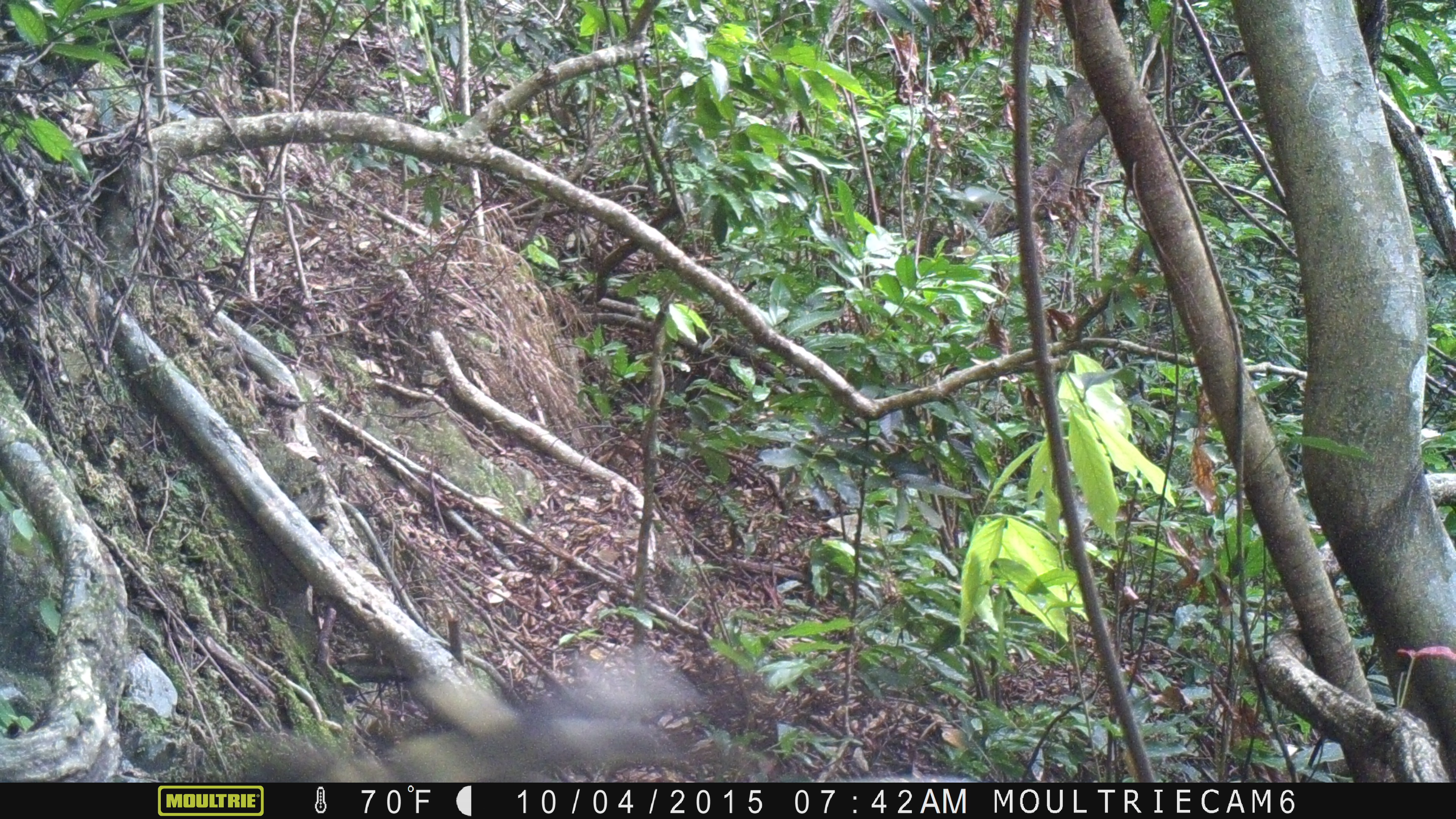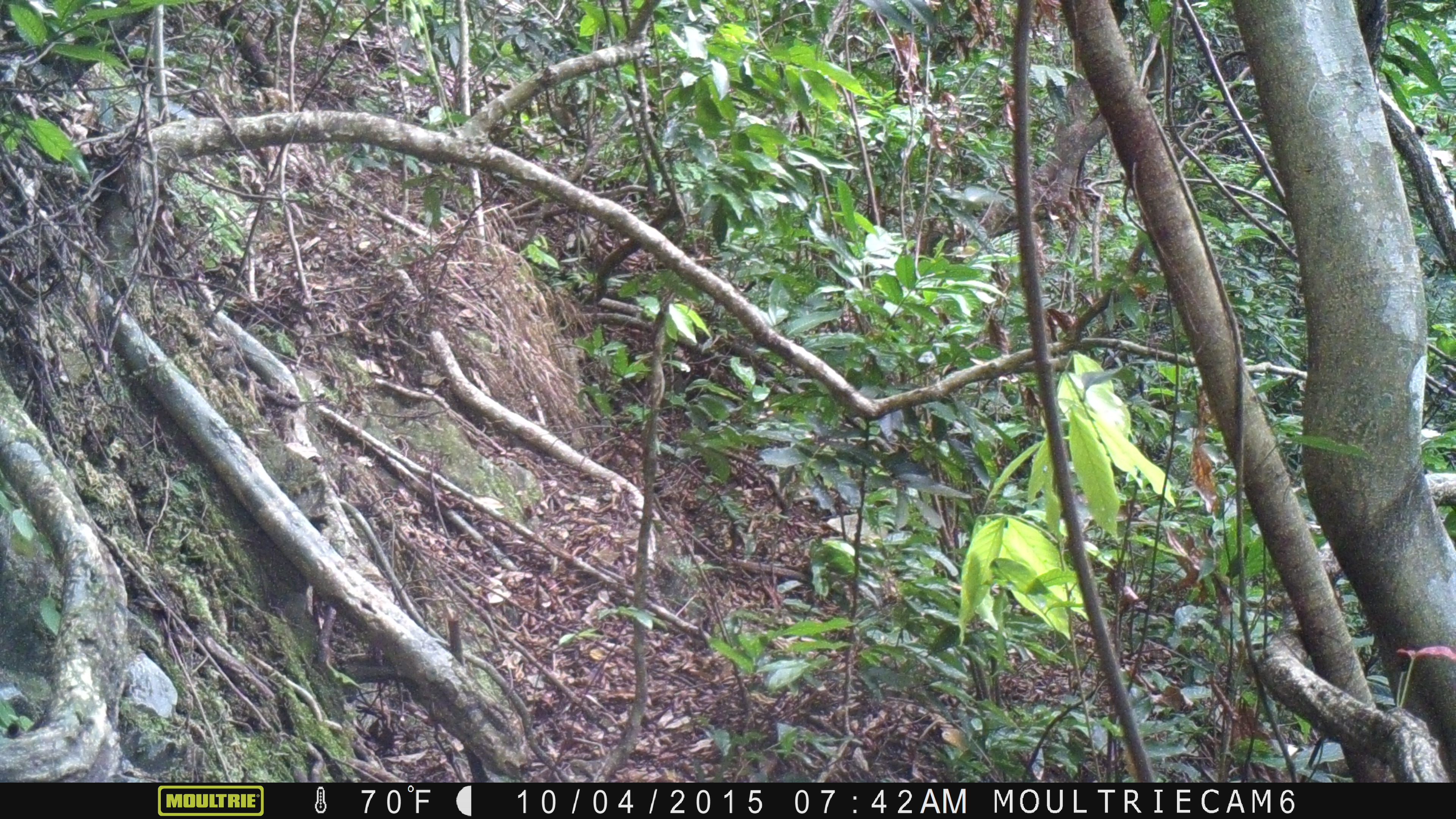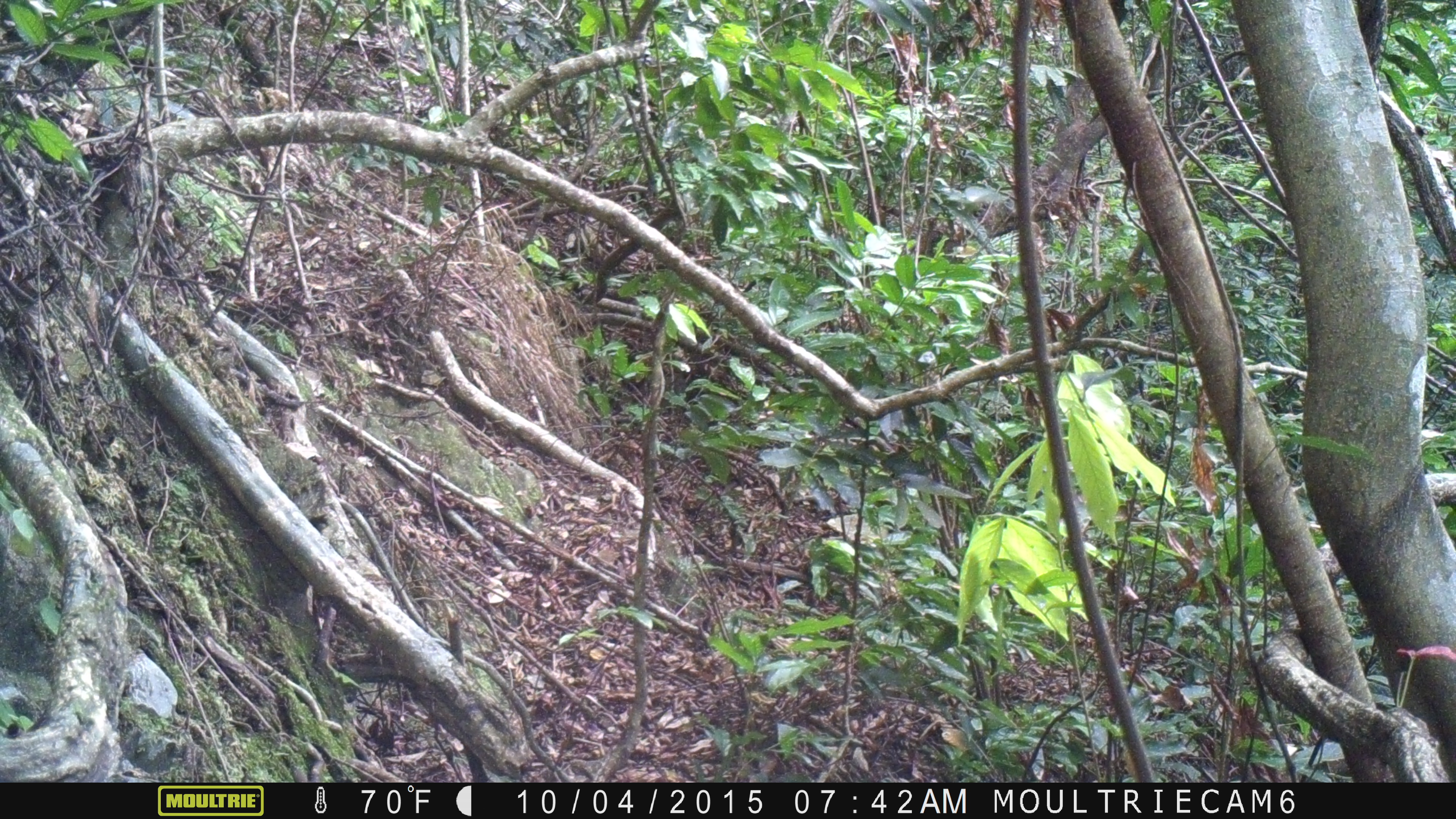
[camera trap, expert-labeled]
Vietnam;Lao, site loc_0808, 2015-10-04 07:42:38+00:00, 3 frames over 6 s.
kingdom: Animalia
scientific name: Animalia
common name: animal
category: unidentified small animal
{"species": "unidentified small animal (animal) (Animalia)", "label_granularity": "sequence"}